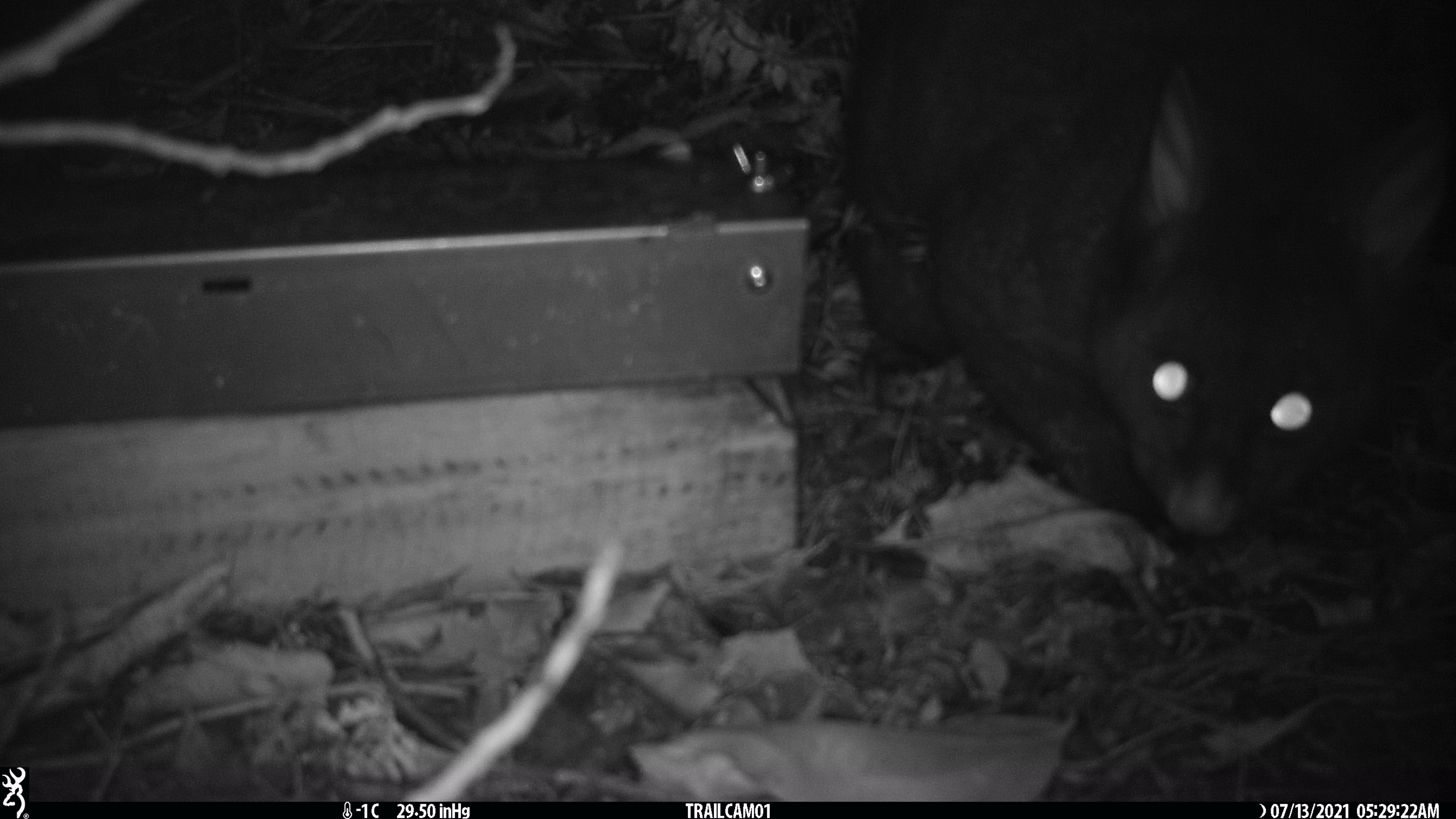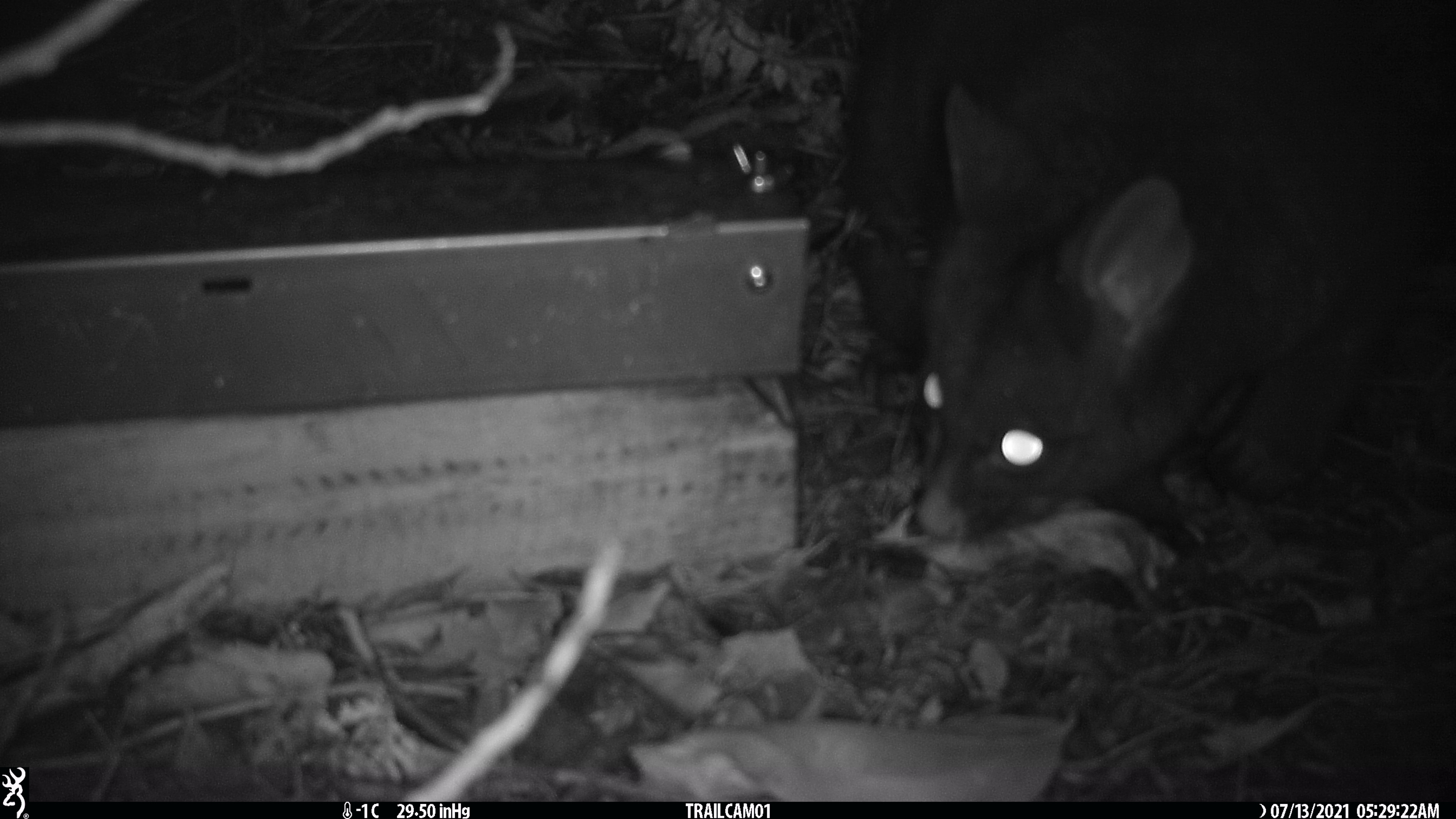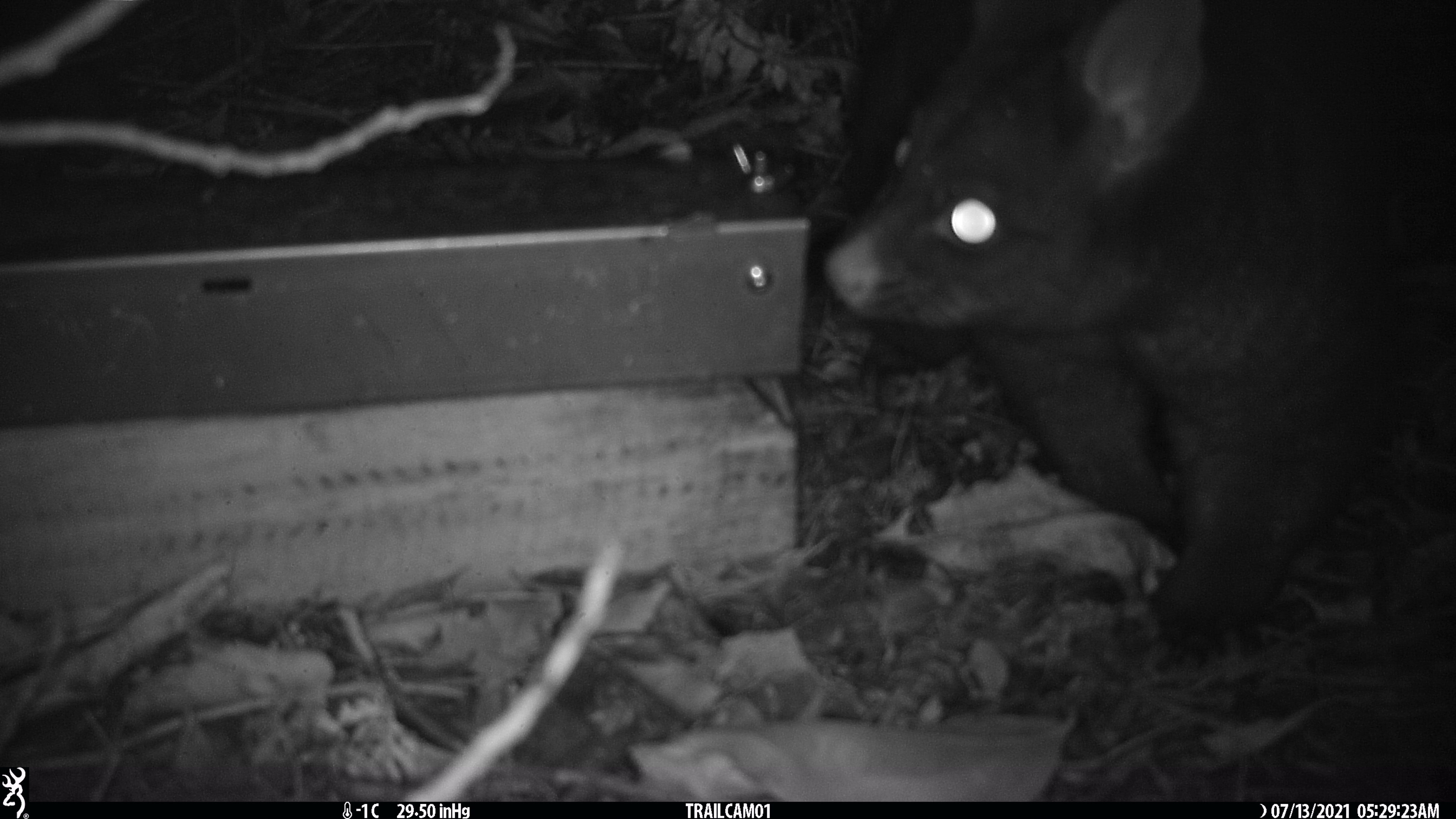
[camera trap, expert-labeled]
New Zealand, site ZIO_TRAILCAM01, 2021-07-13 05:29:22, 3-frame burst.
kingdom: Animalia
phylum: Chordata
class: Mammalia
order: Diprotodontia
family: Phalangeridae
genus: Trichosurus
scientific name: Trichosurus vulpecula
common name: common brushtail possum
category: possum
Possum (common brushtail possum) (Trichosurus vulpecula).